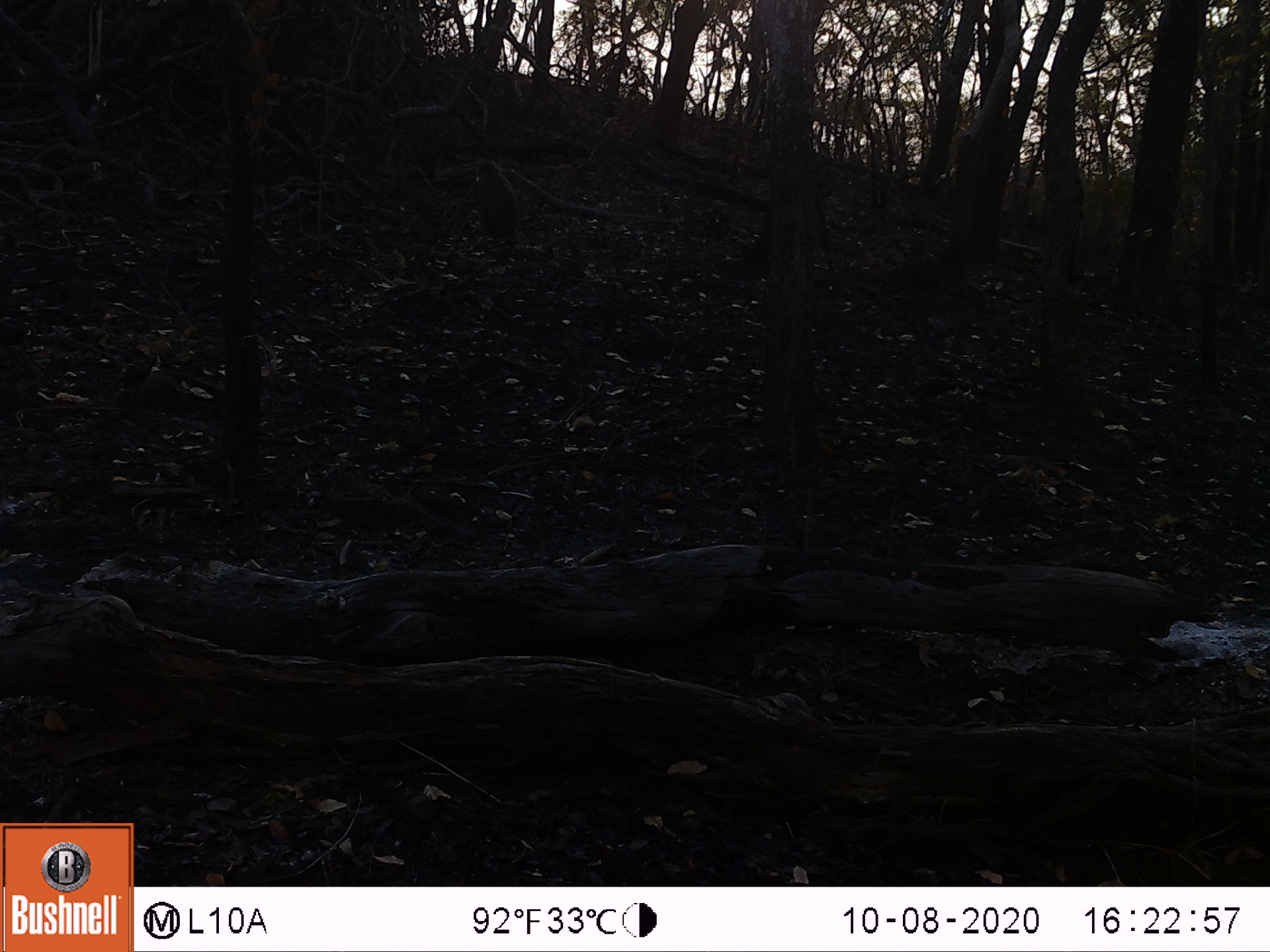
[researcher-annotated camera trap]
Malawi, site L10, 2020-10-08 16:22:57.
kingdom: Animalia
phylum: Chordata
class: Mammalia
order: Primates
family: Cercopithecidae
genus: Papio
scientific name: Papio cynocephalus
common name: yellow baboon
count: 1